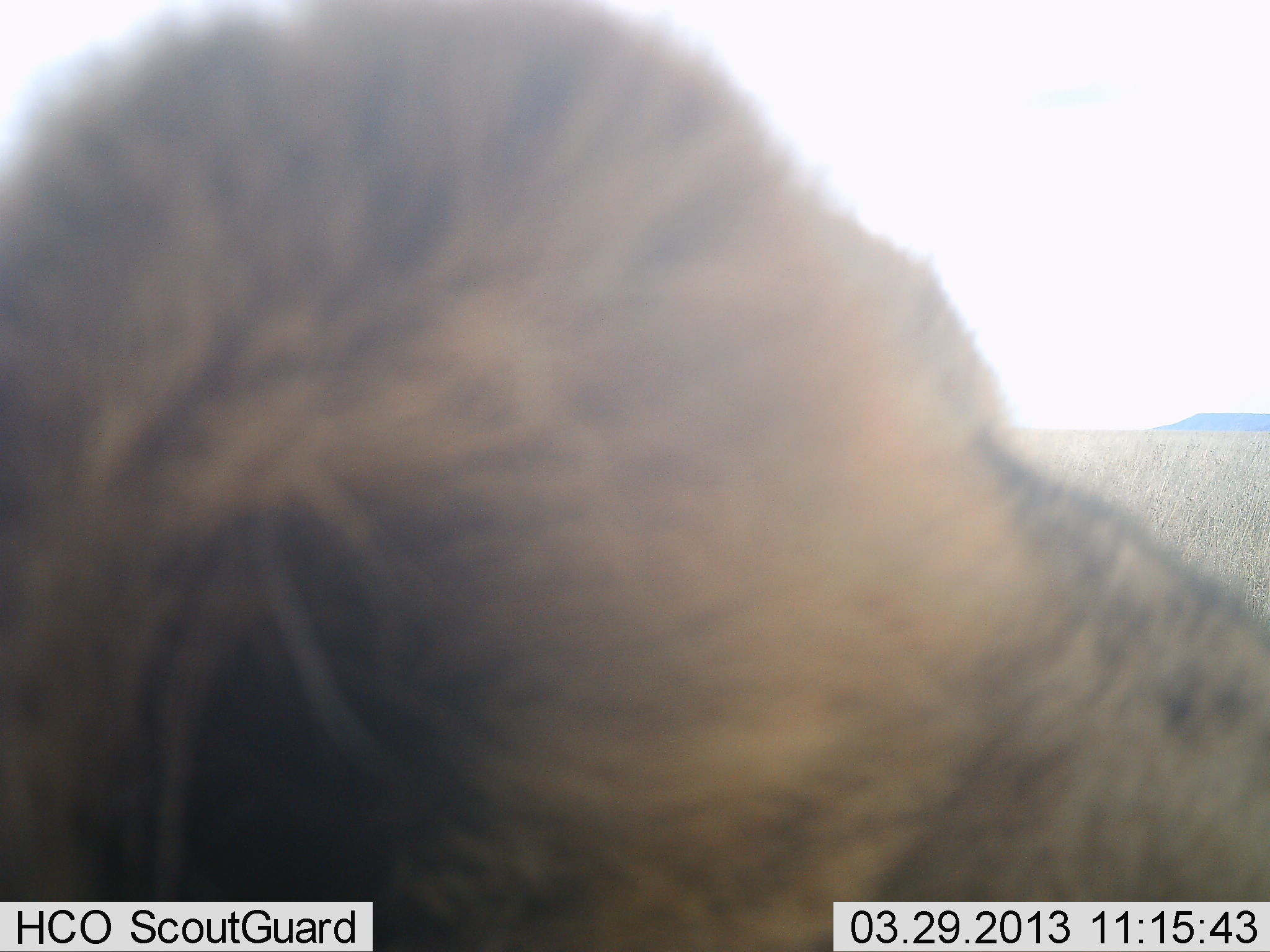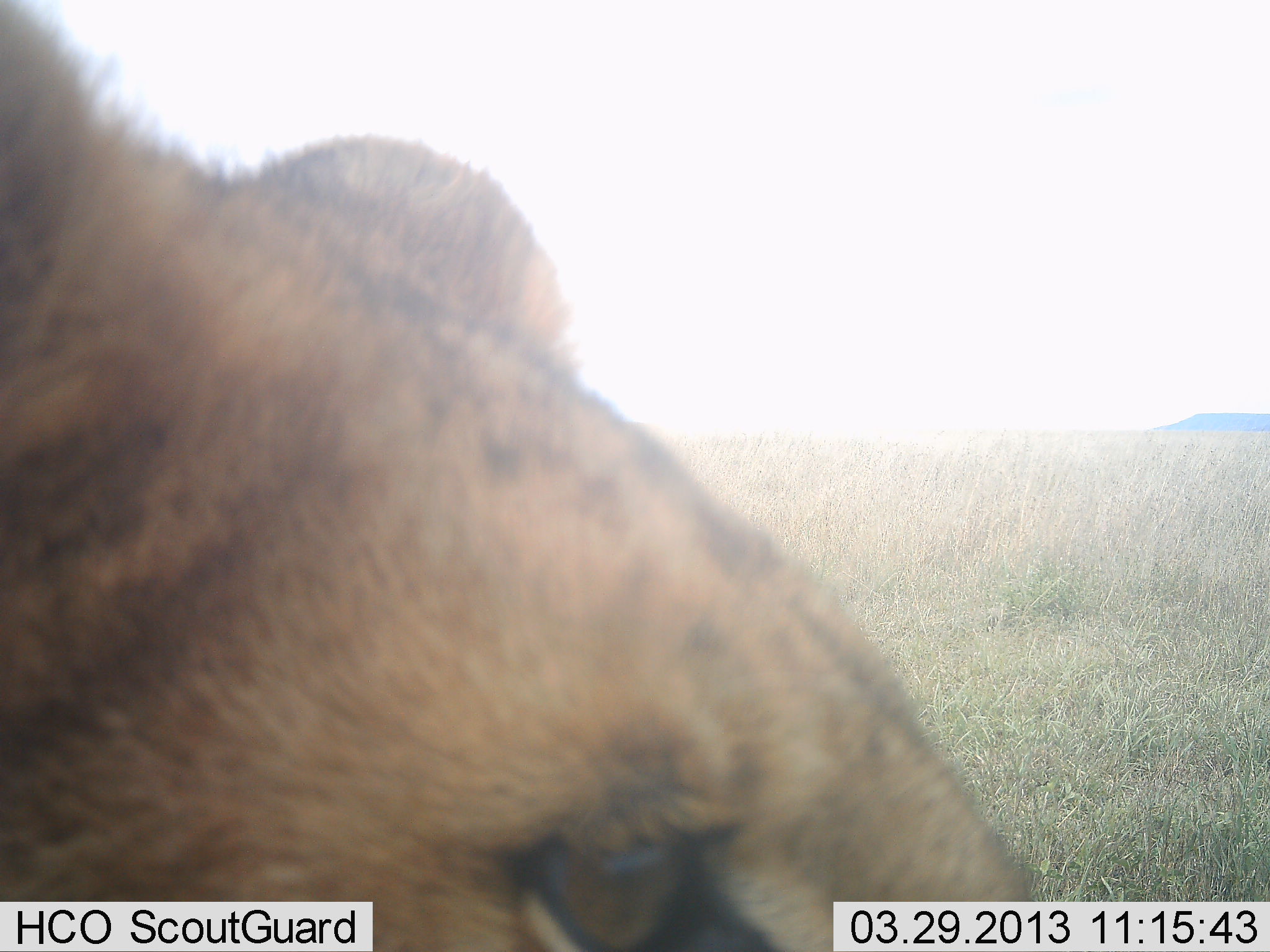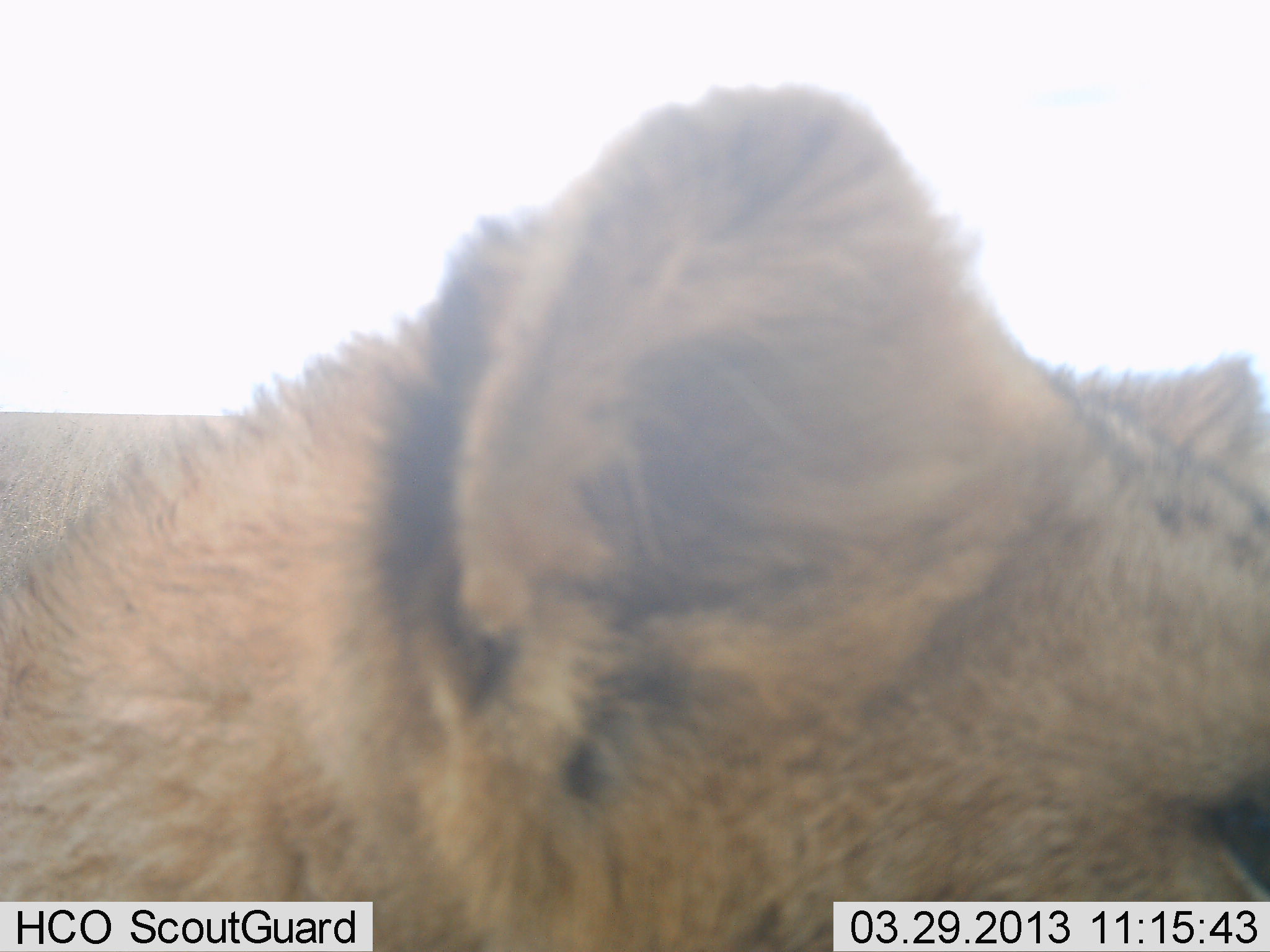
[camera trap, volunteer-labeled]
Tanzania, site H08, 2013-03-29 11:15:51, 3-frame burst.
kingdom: Animalia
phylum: Chordata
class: Mammalia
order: Carnivora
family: Felidae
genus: Panthera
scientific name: Panthera leo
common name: lion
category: lionfemale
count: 1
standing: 14%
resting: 22%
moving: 68%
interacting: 3%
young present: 3%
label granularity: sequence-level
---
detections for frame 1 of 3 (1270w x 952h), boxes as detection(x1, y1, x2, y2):
animal: detection(1, 0, 1269, 951)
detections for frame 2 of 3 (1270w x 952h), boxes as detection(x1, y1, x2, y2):
animal: detection(1, 0, 1040, 951)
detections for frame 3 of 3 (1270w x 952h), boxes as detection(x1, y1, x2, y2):
animal: detection(2, 1, 1270, 951)